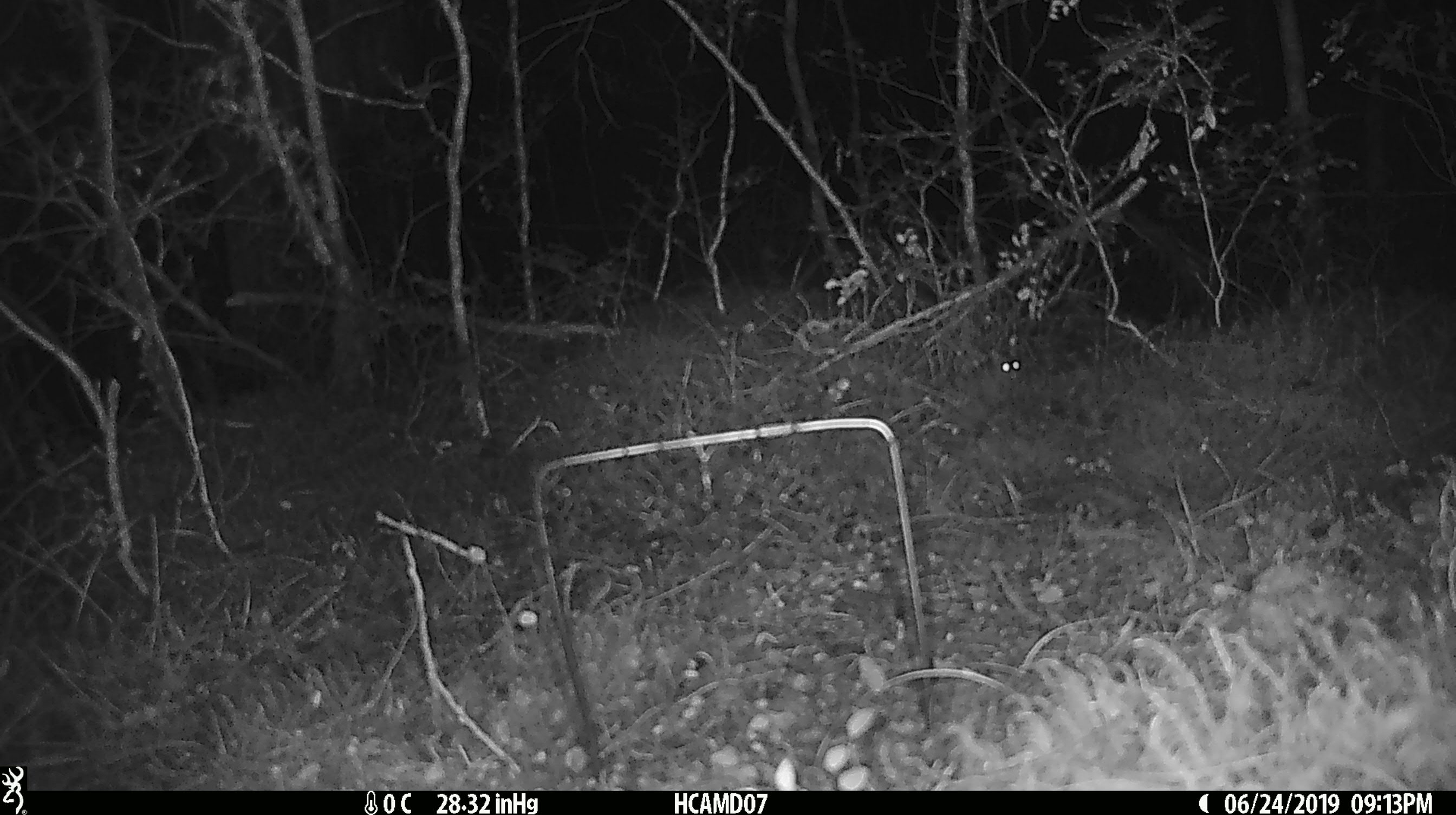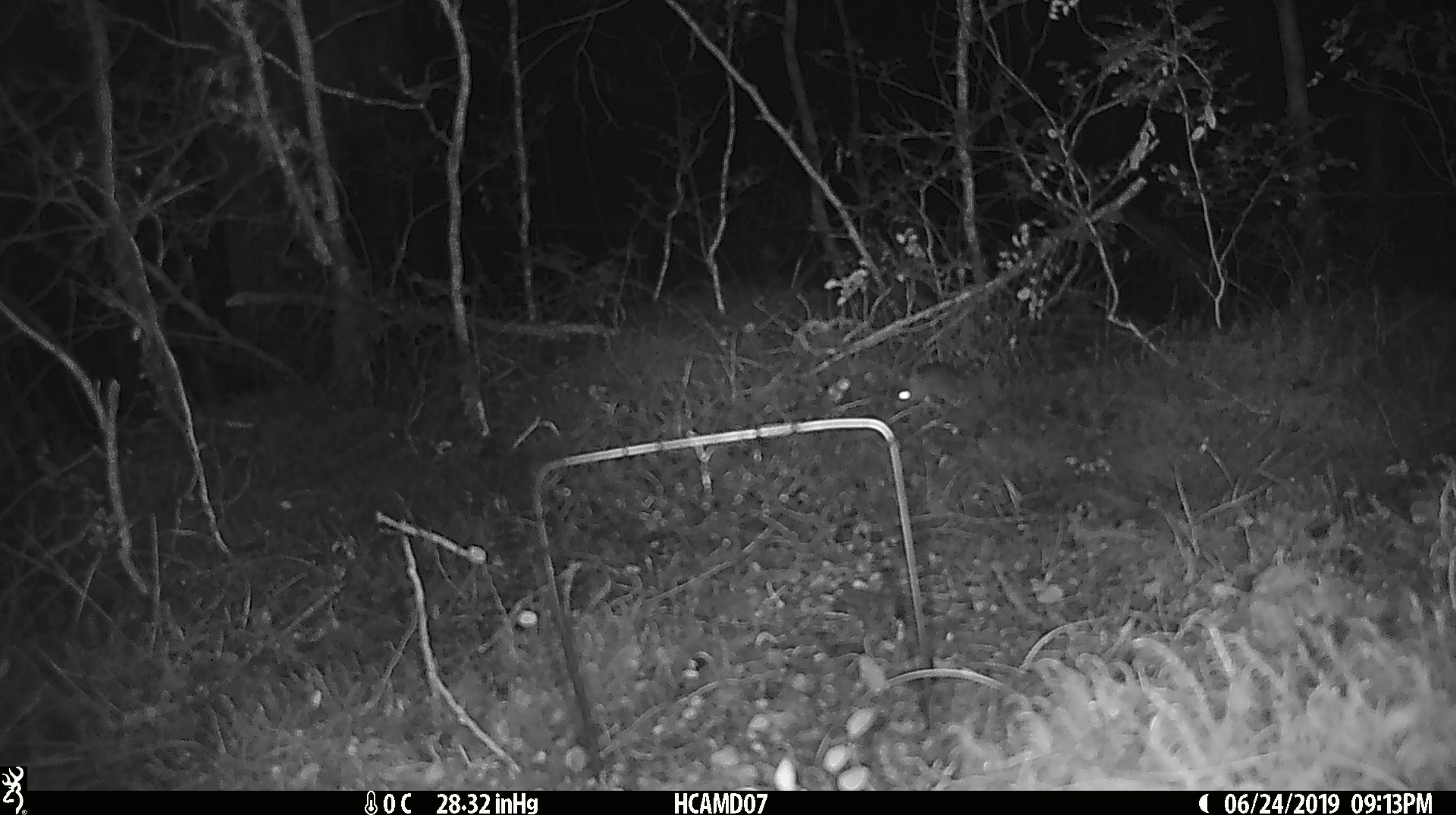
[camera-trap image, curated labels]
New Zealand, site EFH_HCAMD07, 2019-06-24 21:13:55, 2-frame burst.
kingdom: Animalia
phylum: Chordata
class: Mammalia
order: Rodentia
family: Muridae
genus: Rattus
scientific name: Rattus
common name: rat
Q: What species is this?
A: Rat (Rattus).